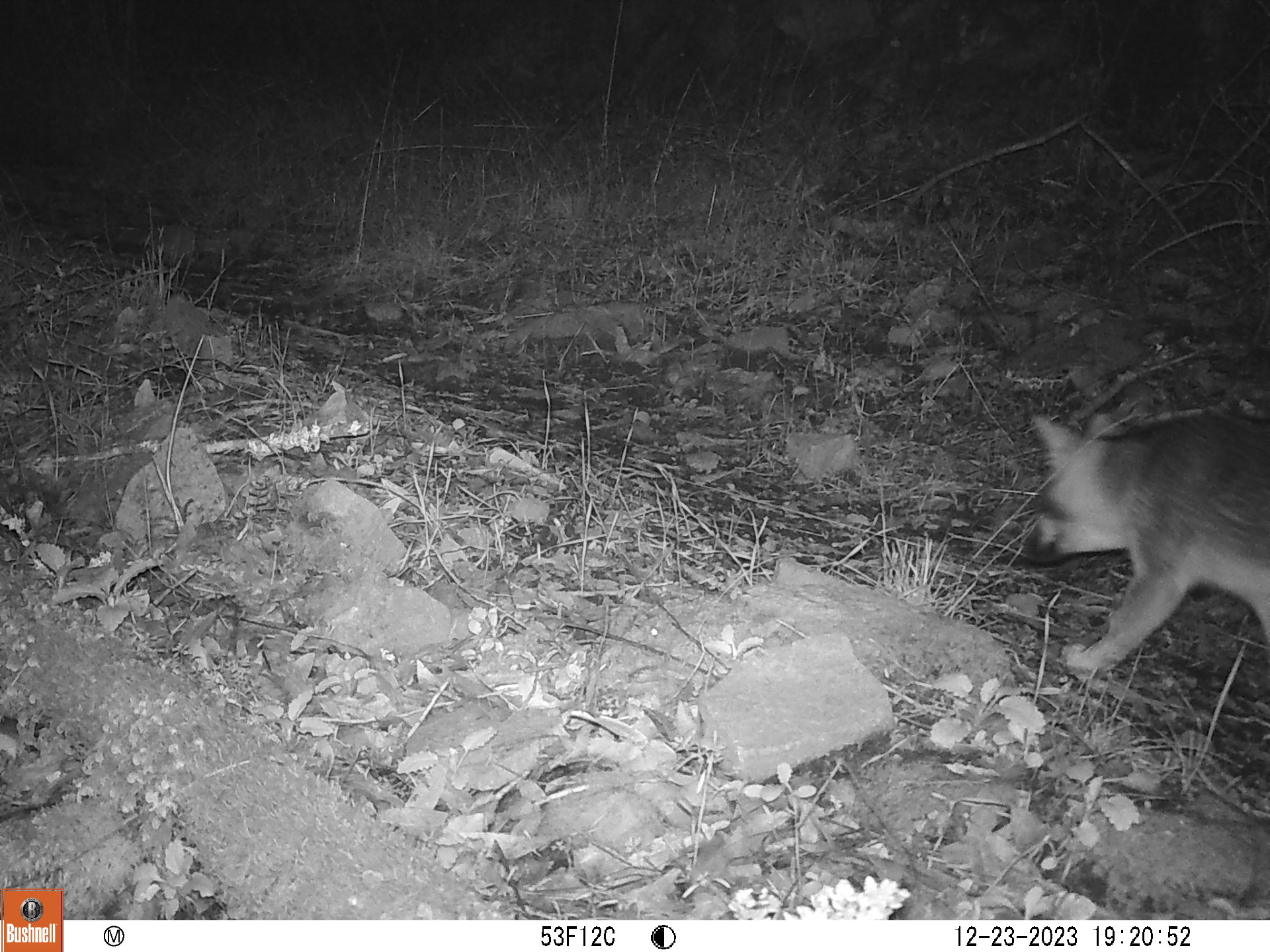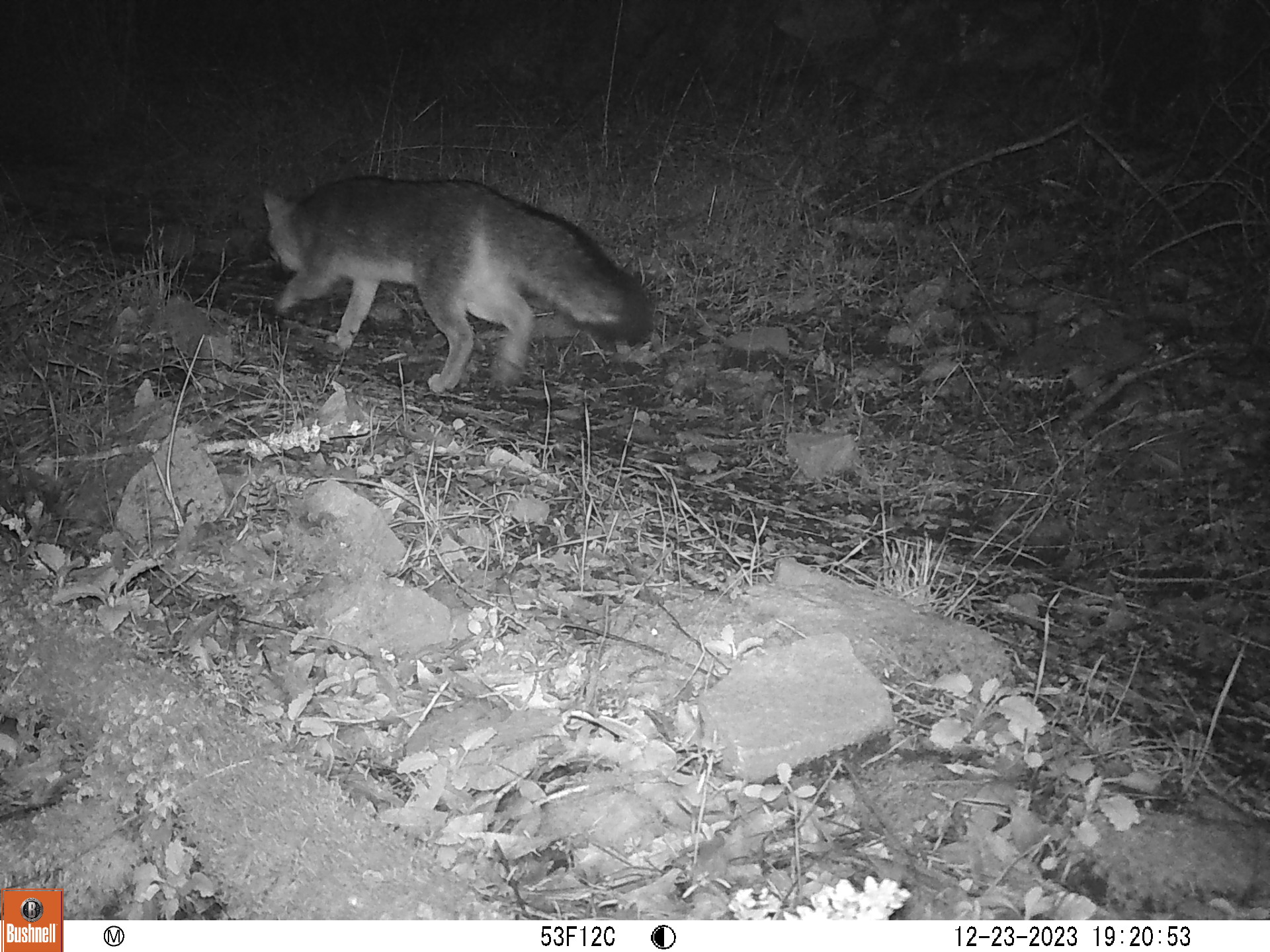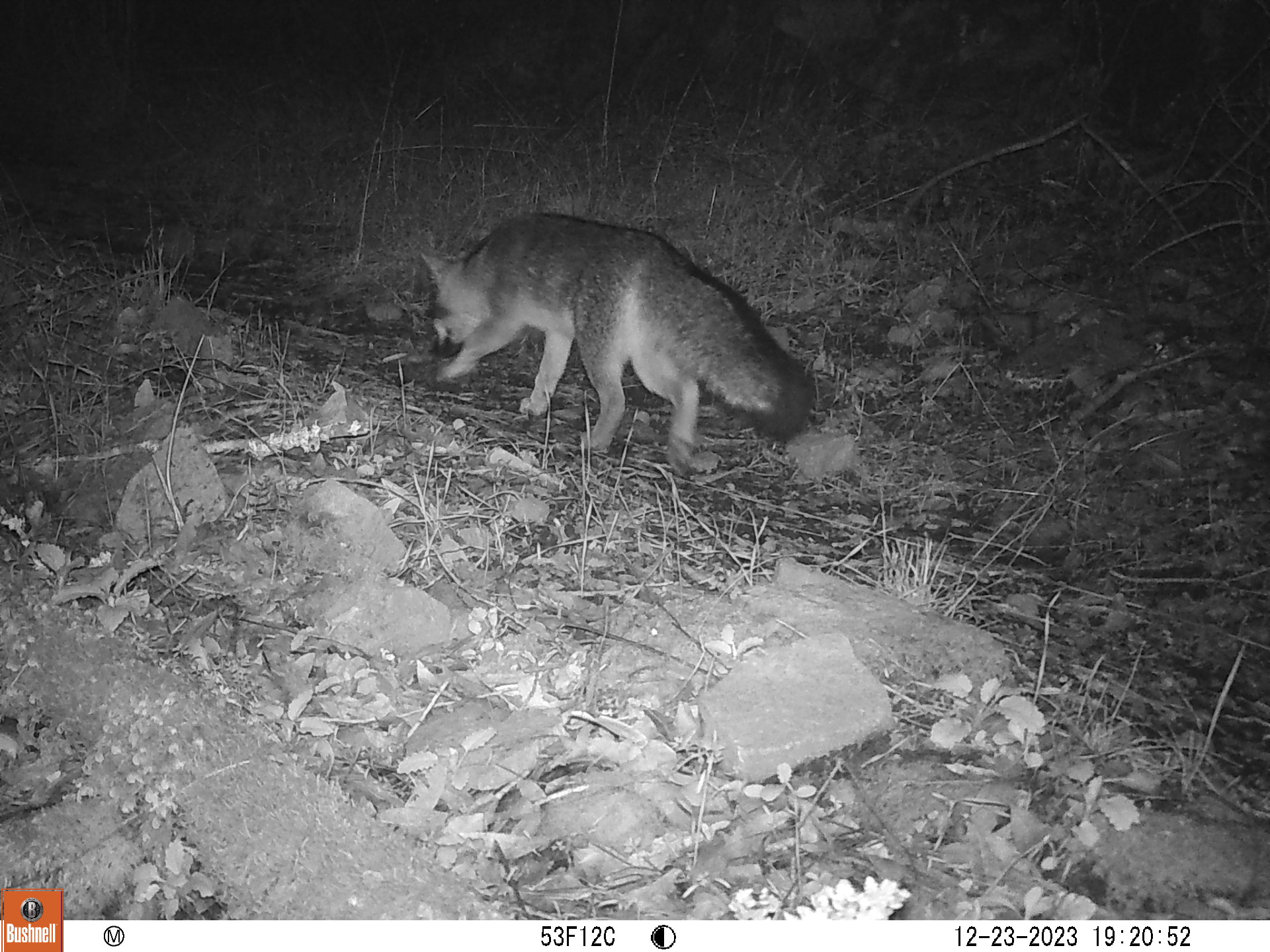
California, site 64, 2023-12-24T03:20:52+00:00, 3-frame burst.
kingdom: Animalia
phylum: Chordata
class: Mammalia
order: Carnivora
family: Canidae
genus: Urocyon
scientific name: Urocyon cinereoargenteus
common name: gray fox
Gray fox (Urocyon cinereoargenteus).